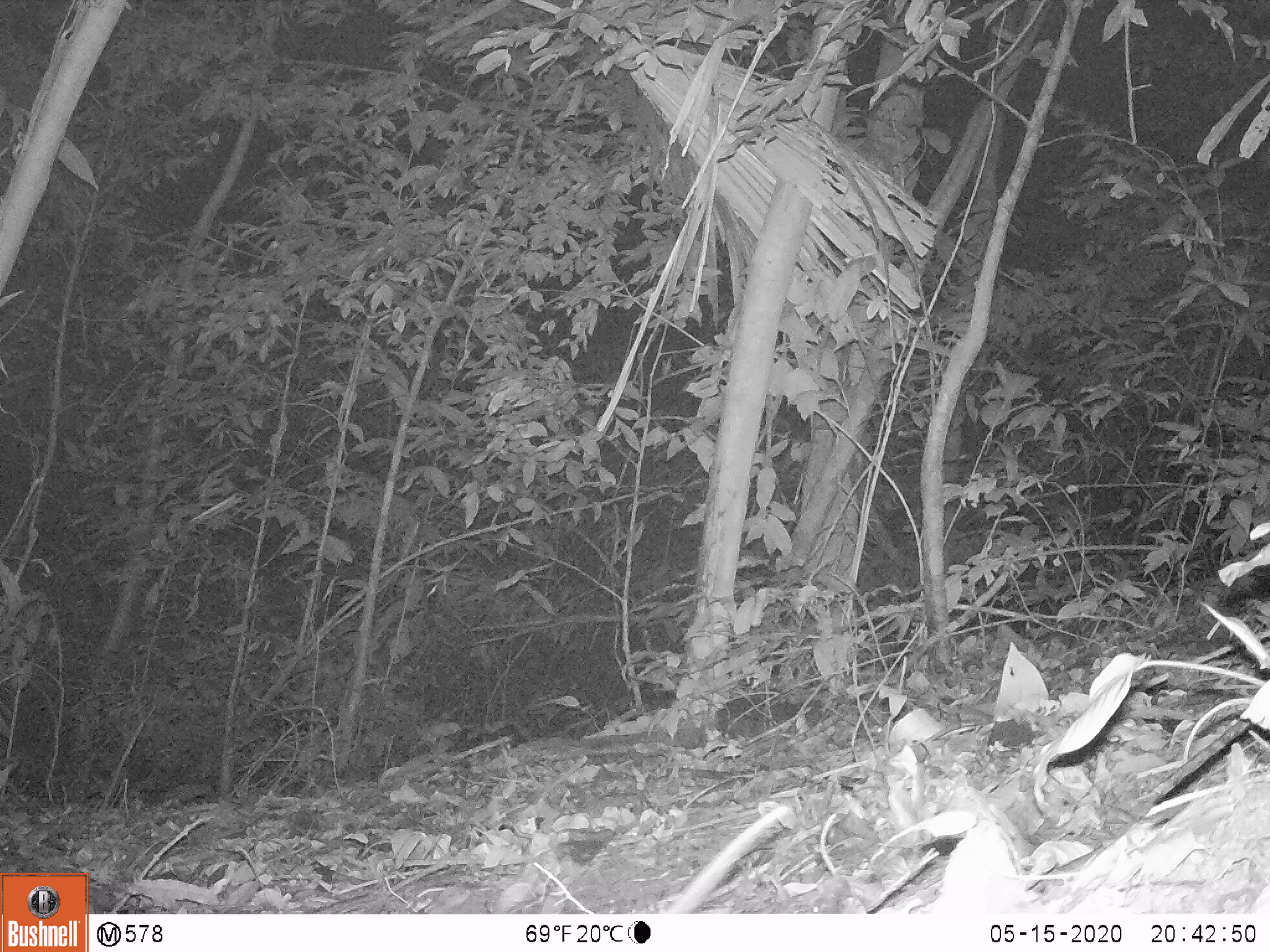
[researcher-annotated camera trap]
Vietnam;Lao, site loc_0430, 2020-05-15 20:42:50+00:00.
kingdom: Animalia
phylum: Chordata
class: Mammalia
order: Rodentia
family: Muridae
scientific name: Muridae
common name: old-world mice and rats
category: unidentified murid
Unidentified murid (old-world mice and rats) (Muridae). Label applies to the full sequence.